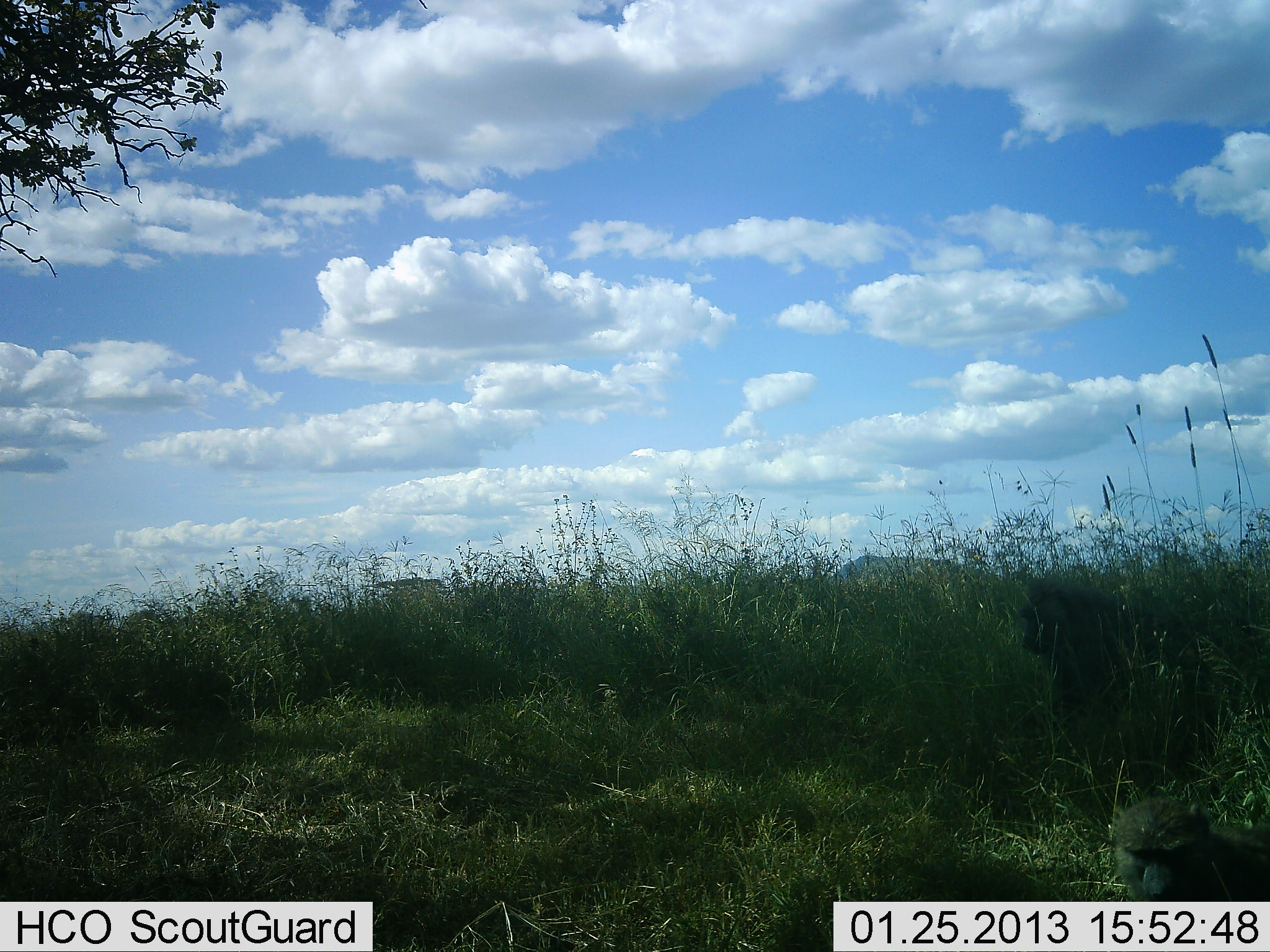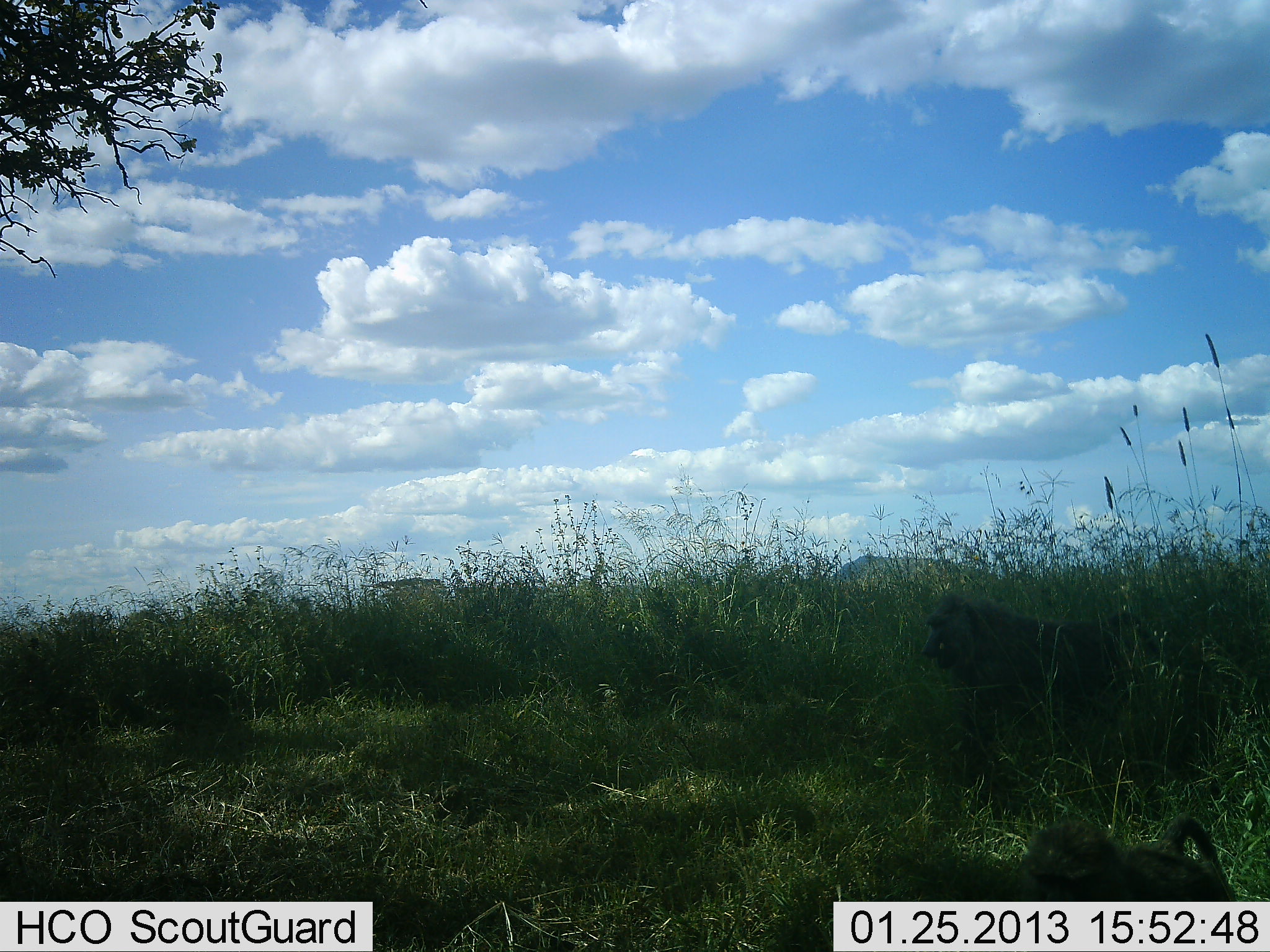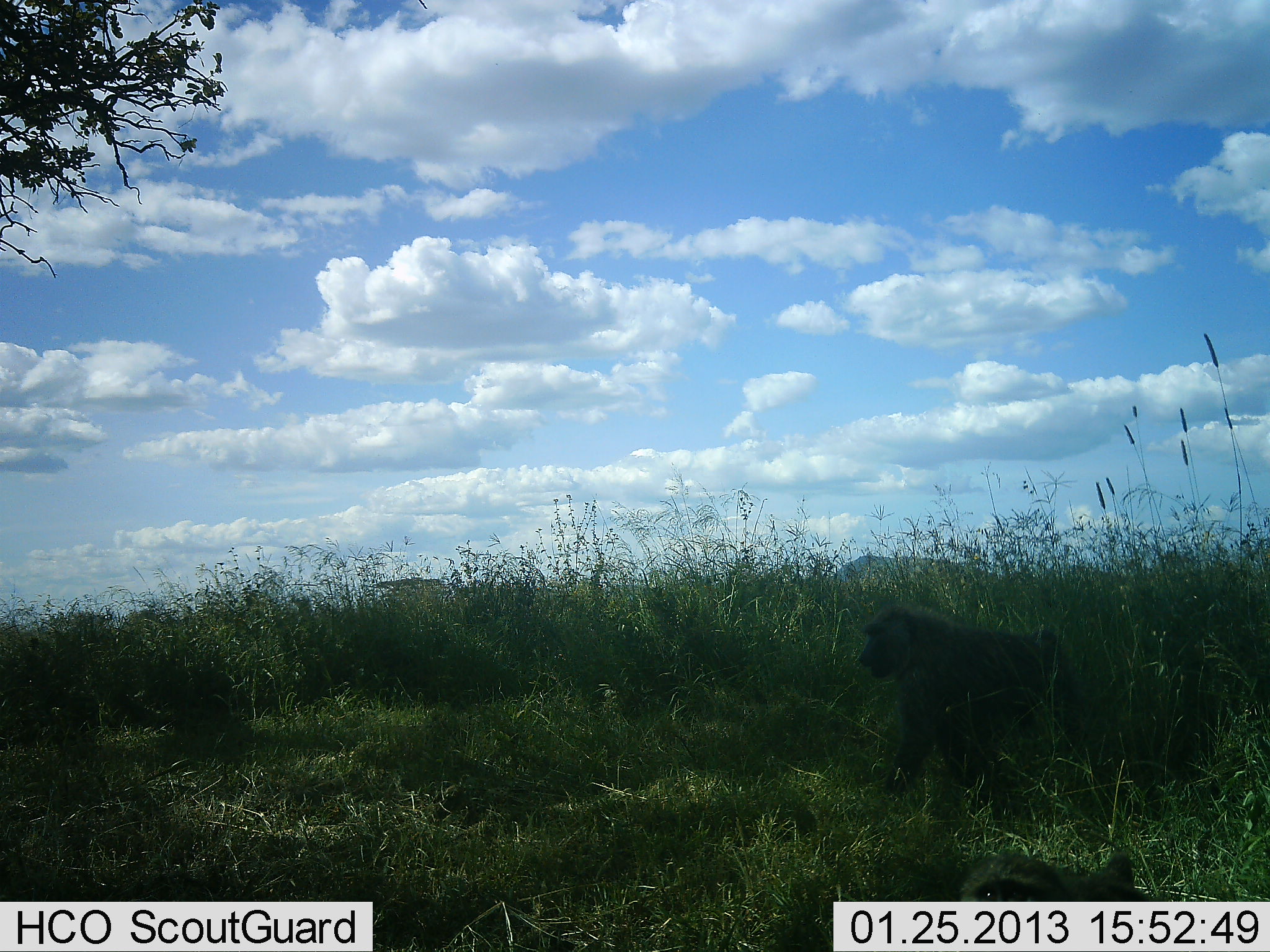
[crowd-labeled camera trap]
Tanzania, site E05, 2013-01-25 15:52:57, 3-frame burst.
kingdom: Animalia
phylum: Chordata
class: Mammalia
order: Primates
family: Cercopithecidae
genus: Papio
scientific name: Papio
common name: baboon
Baboon (Papio), count 2. Behavior (volunteer vote fractions): standing 5%, resting 0%, moving 95%, interacting 0%. Young present (vote fraction): 33%. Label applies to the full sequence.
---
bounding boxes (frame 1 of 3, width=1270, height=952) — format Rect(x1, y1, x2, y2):
animal: Rect(1016, 580, 1223, 737); Rect(1108, 796, 1270, 900)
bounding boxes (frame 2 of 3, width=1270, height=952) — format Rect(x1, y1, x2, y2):
animal: Rect(915, 591, 1163, 757); Rect(1024, 816, 1246, 902)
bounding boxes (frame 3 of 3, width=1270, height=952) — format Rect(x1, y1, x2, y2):
animal: Rect(856, 602, 1110, 791); Rect(960, 848, 1161, 902)